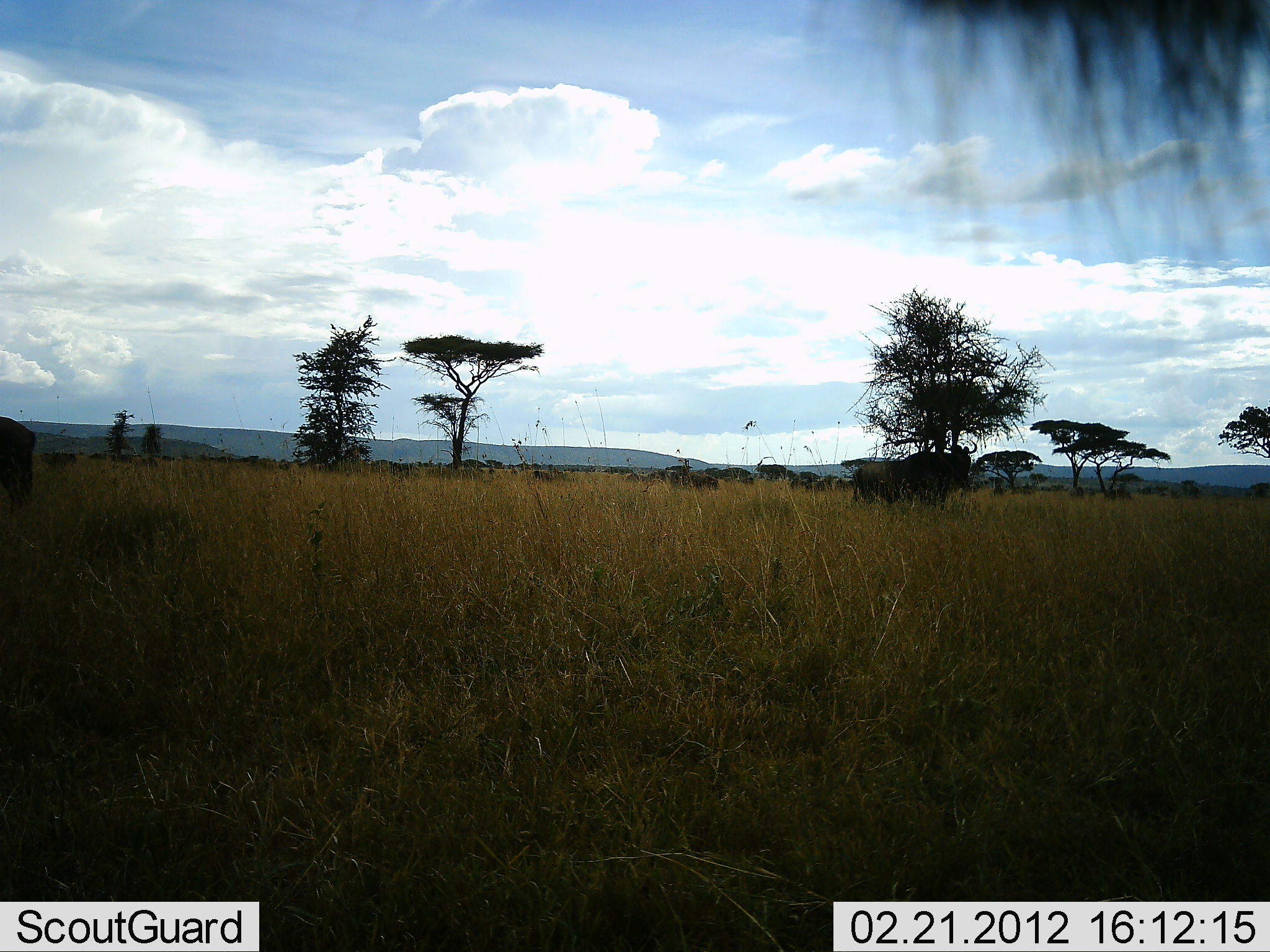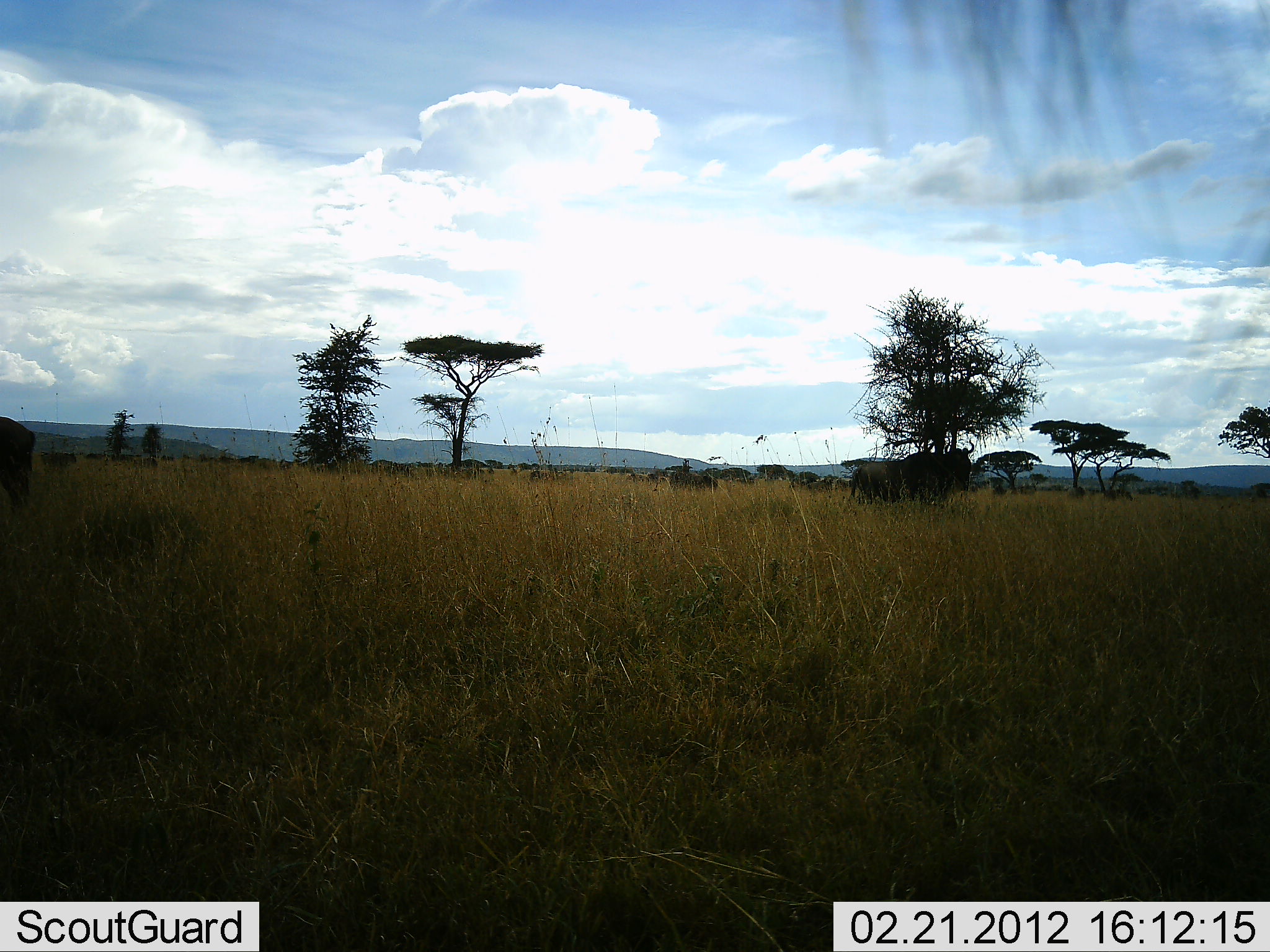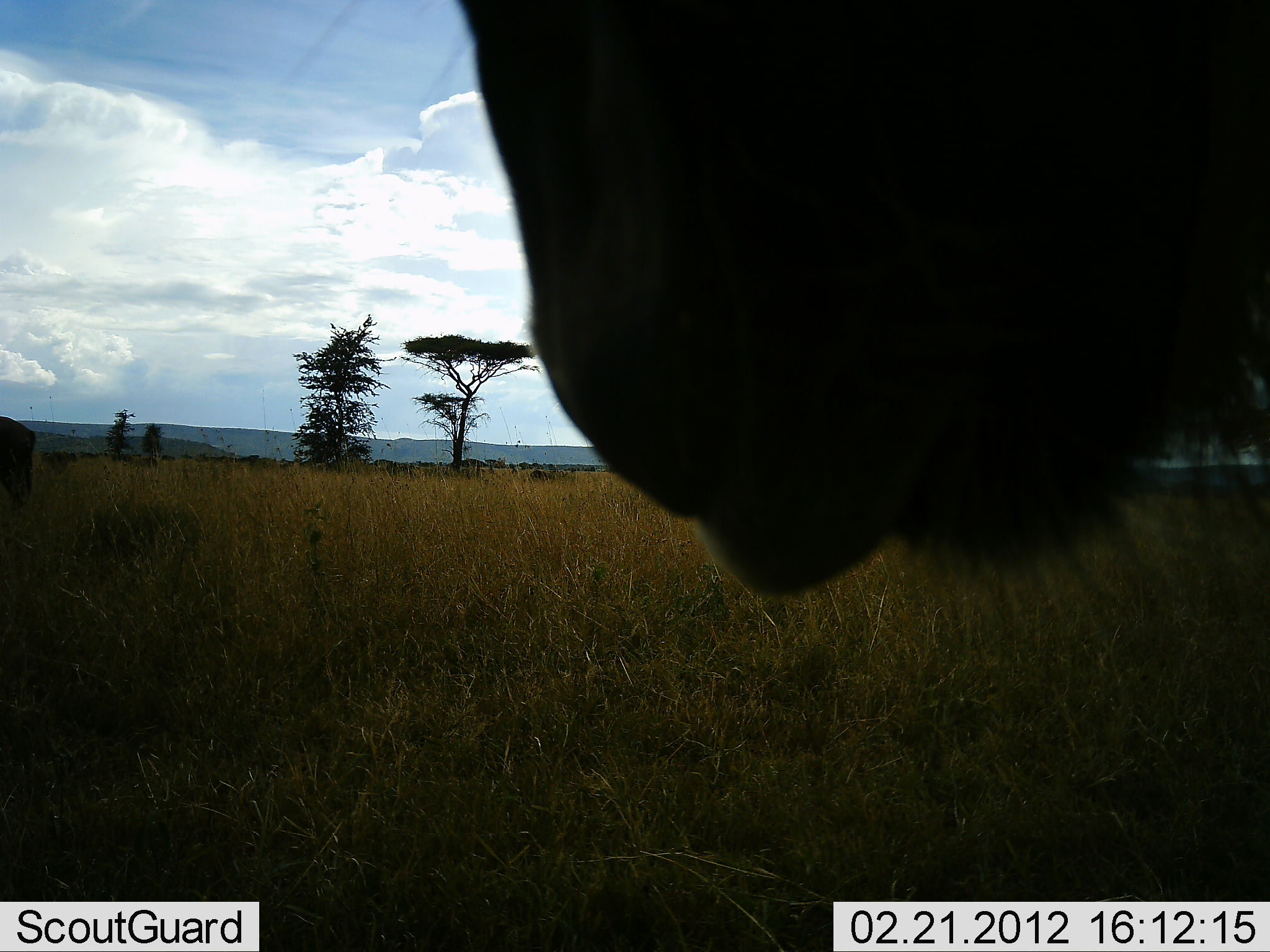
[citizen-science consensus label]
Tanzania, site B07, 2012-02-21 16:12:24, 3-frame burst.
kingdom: Animalia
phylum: Chordata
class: Mammalia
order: Artiodactyla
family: Bovidae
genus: Connochaetes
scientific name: Connochaetes taurinus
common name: blue wildebeest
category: wildebeest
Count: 1.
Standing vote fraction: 80%.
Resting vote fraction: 0%.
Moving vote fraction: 20%.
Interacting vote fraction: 0%.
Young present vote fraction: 0%.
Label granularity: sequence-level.